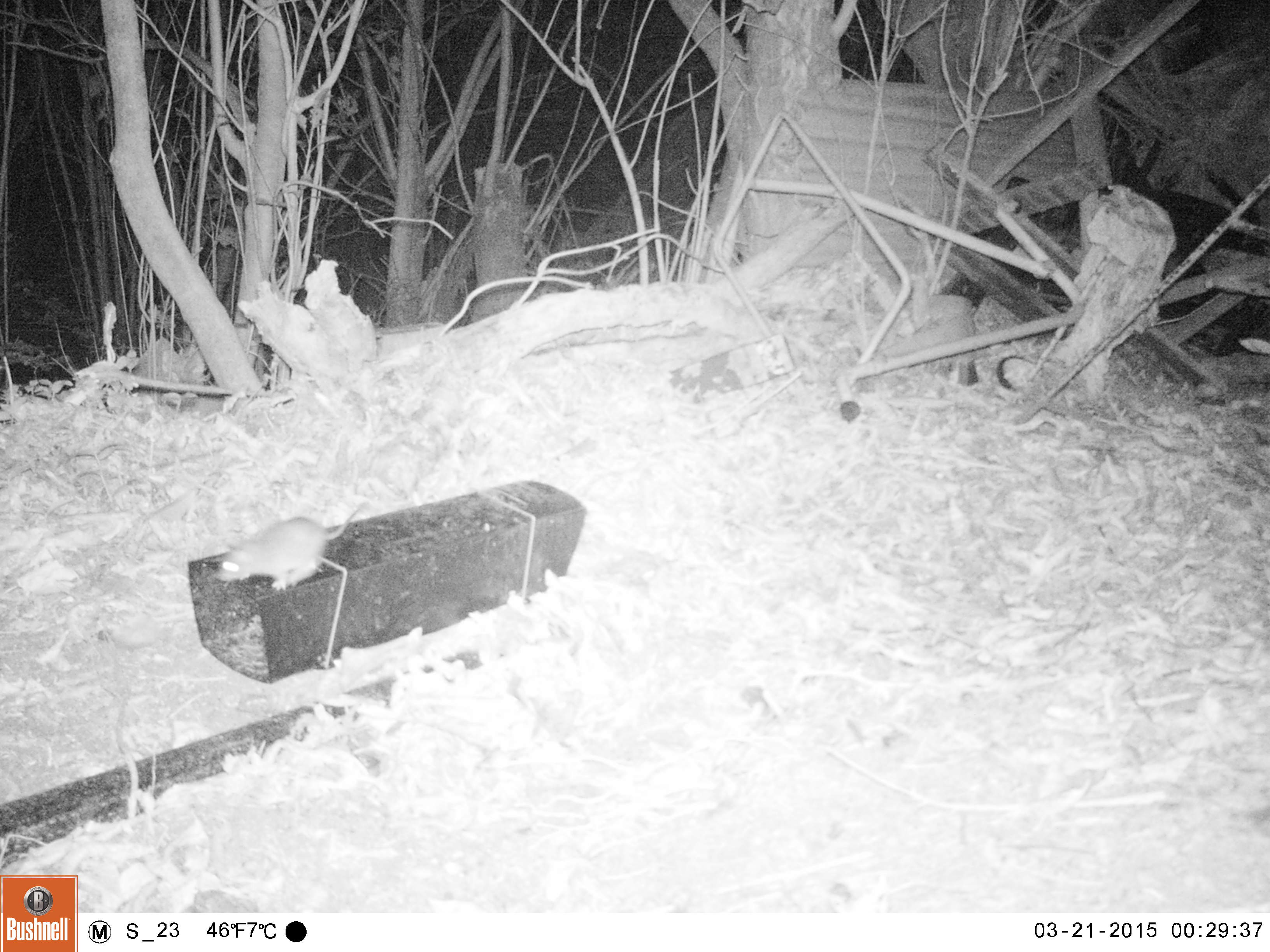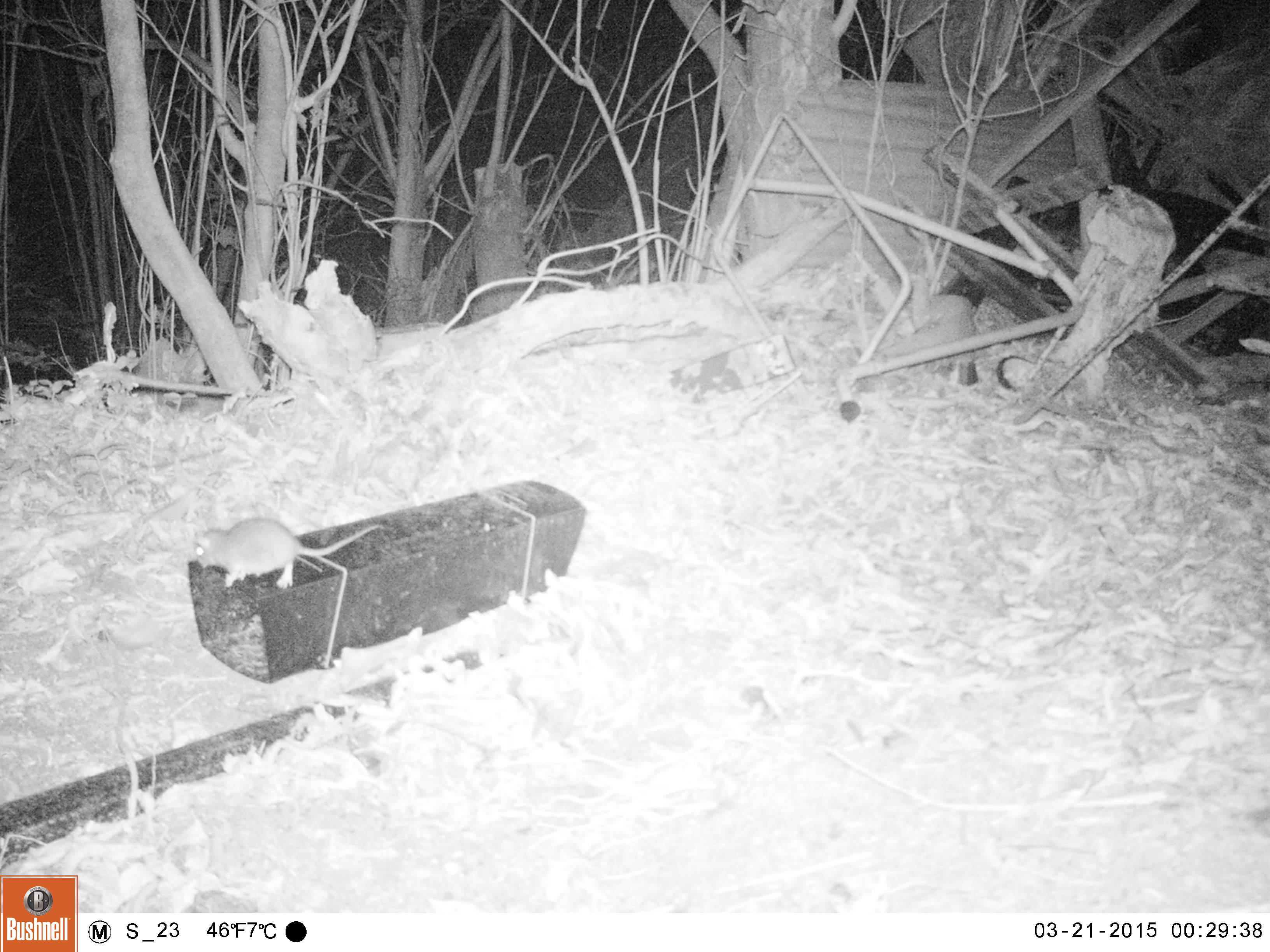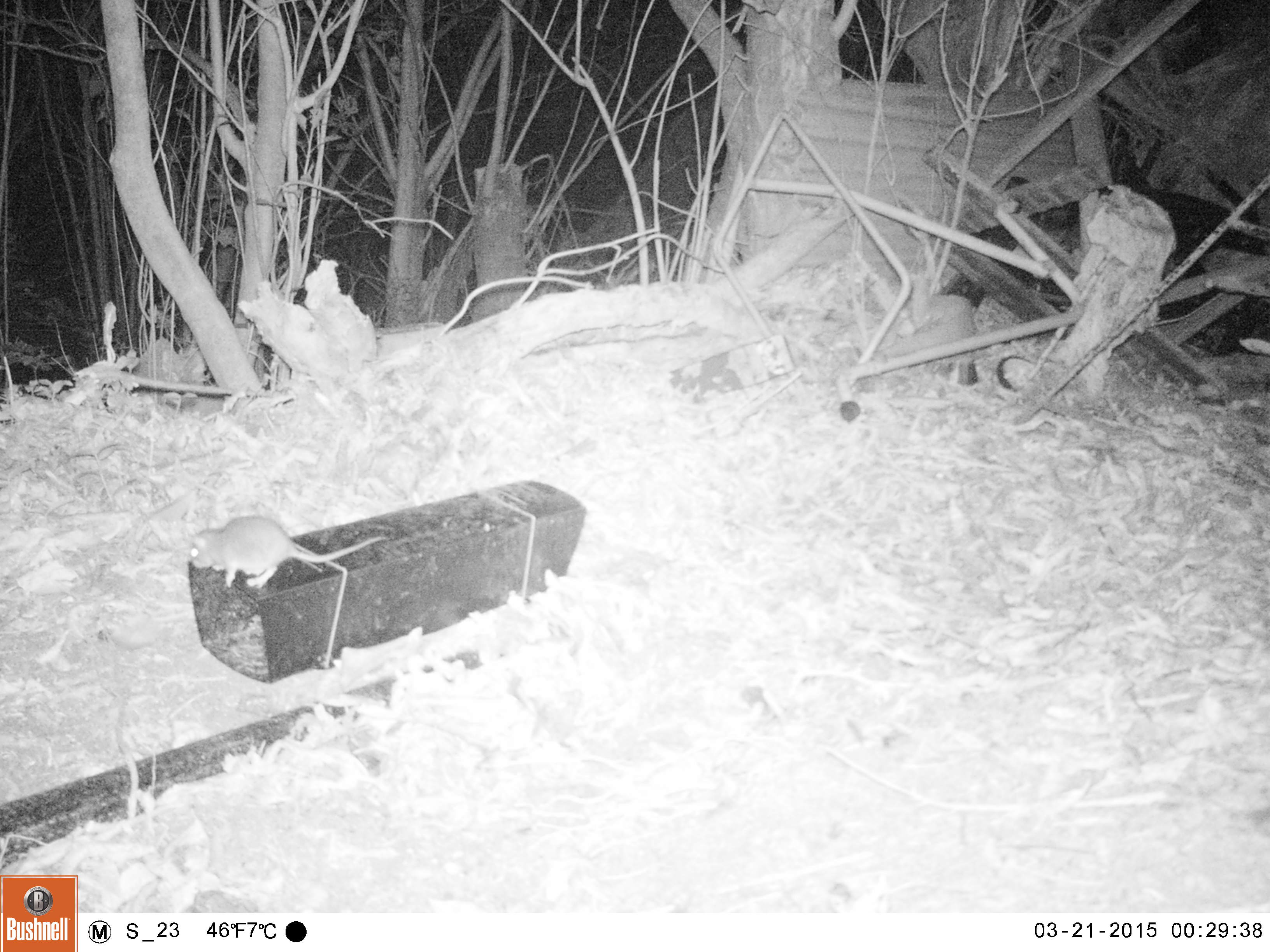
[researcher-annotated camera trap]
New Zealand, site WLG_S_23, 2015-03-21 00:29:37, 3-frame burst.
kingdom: Animalia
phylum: Chordata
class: Mammalia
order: Rodentia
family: Muridae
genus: Rattus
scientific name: Rattus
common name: rat